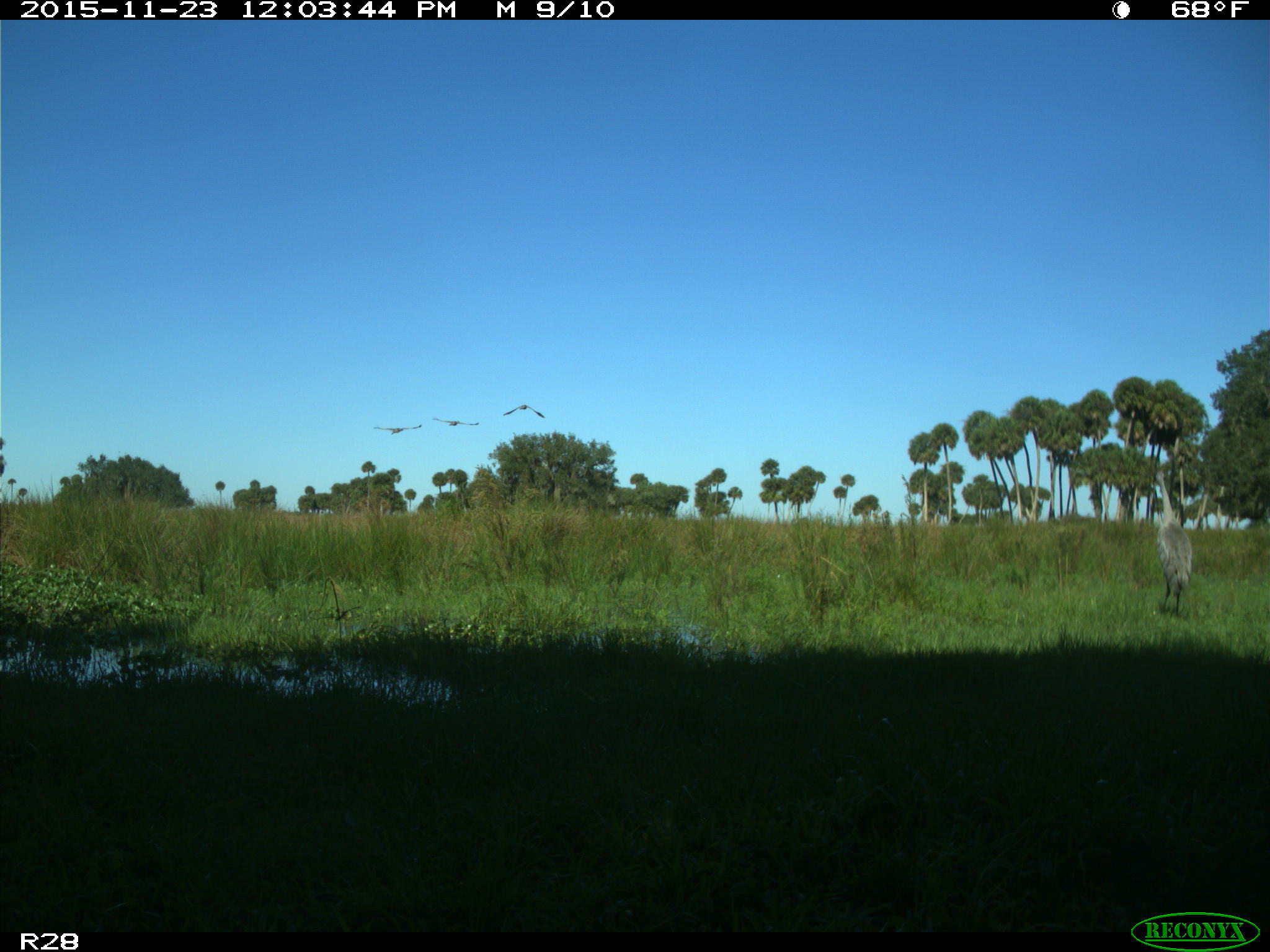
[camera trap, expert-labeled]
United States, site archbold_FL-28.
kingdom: Animalia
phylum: Chordata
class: Aves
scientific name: Aves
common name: birds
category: unidentified bird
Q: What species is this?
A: Unidentified bird (birds) (Aves).